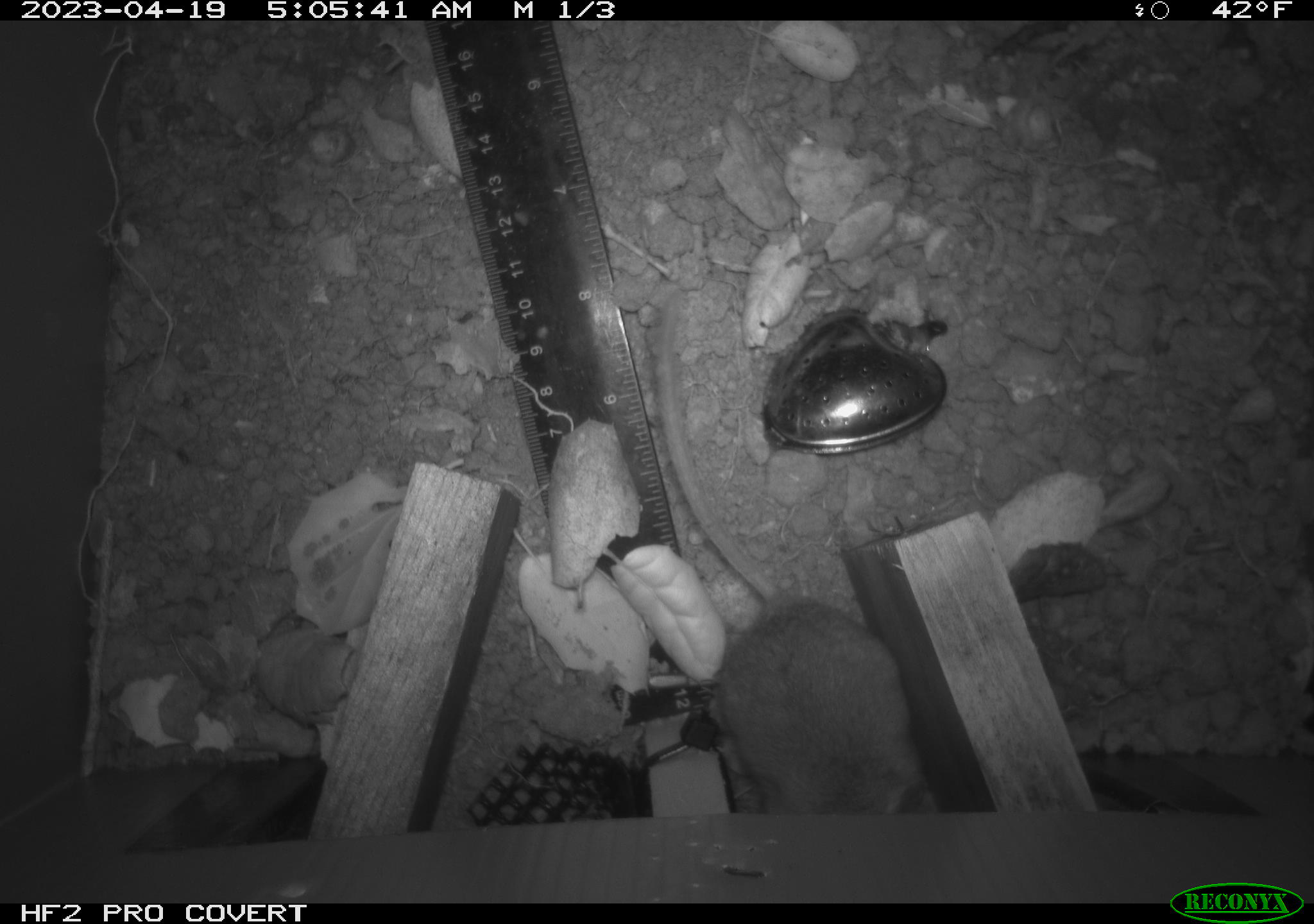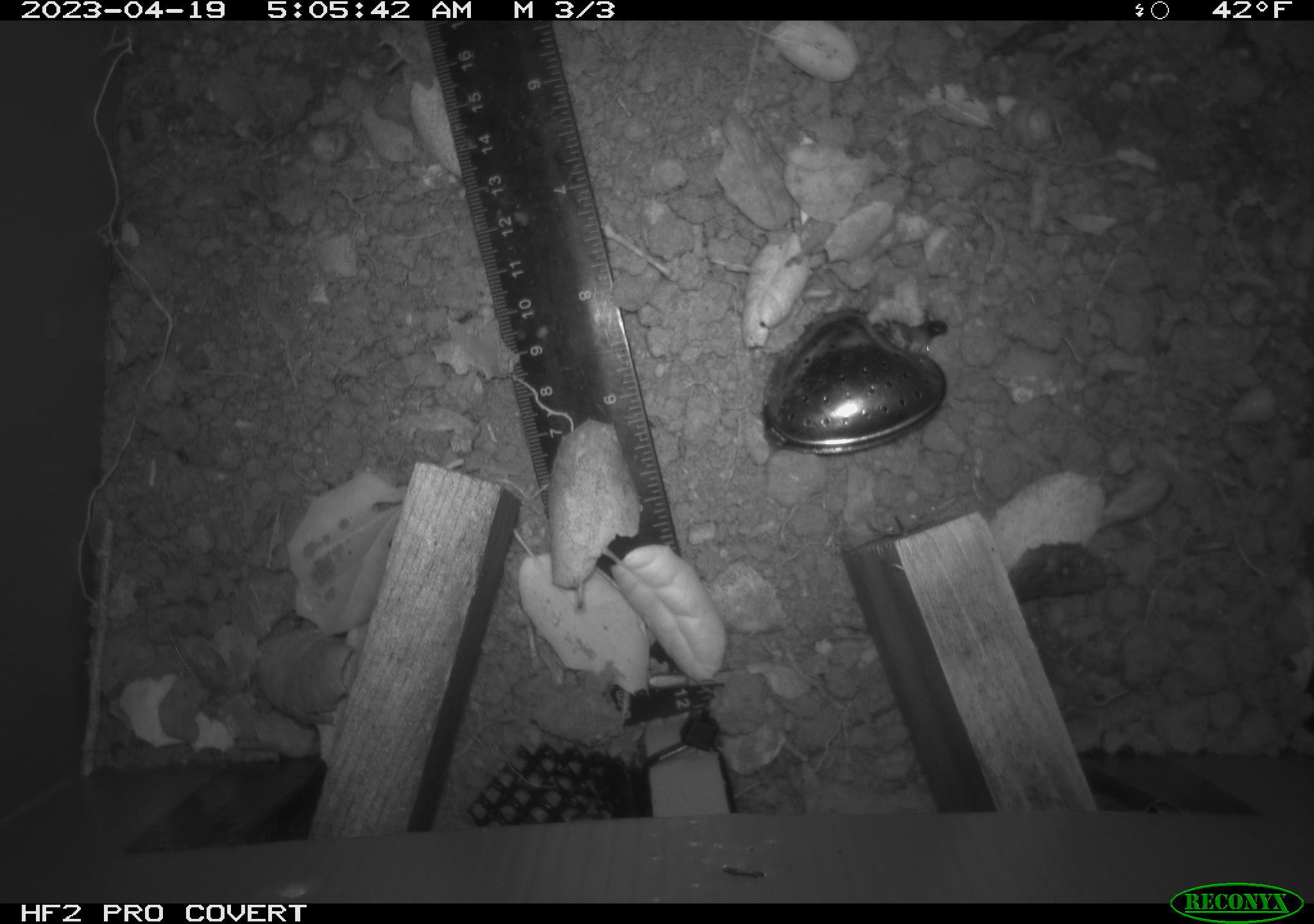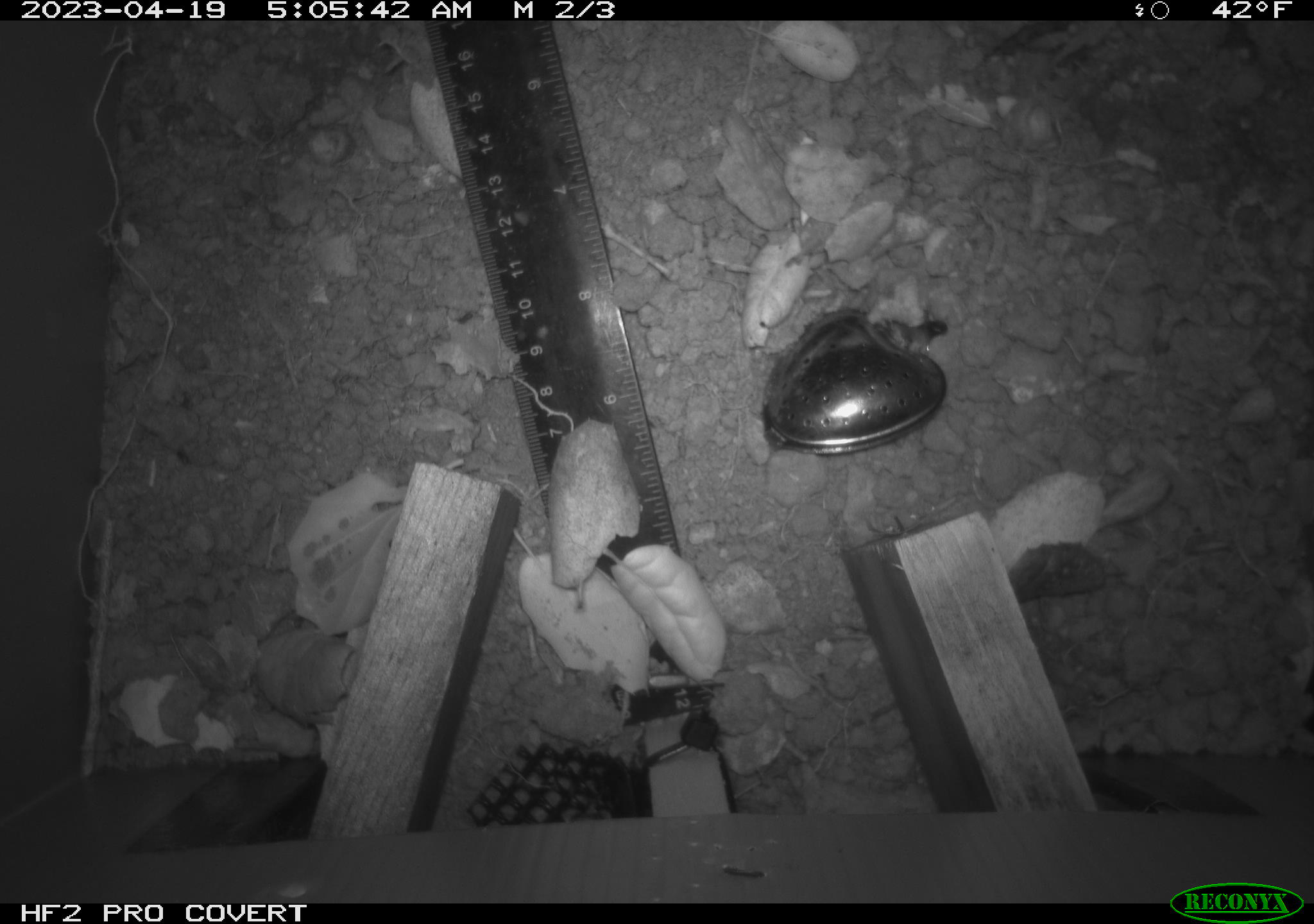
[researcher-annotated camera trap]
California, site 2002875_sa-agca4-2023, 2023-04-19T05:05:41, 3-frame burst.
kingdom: Animalia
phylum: Chordata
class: Mammalia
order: Rodentia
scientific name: Rodentia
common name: mouse species